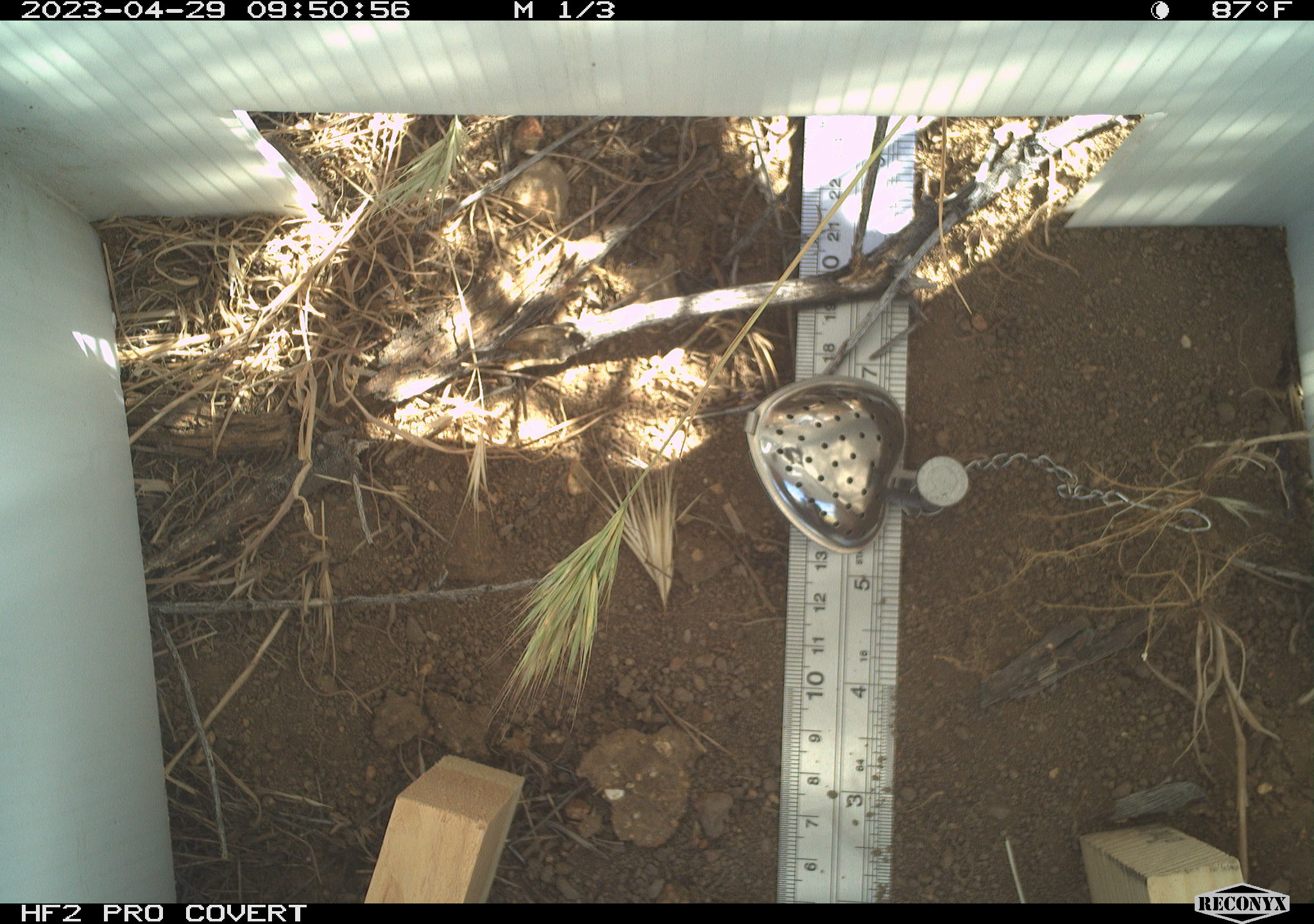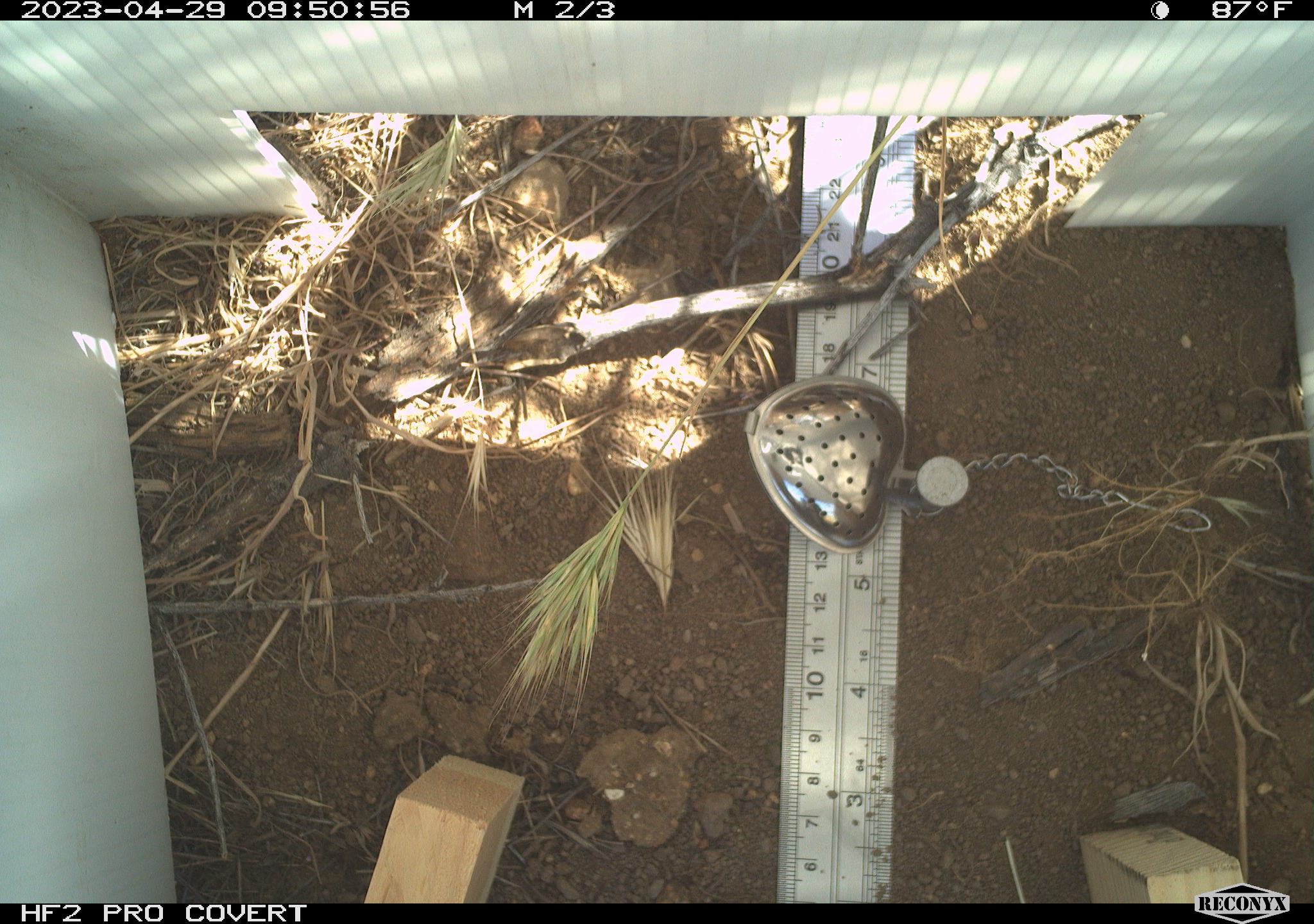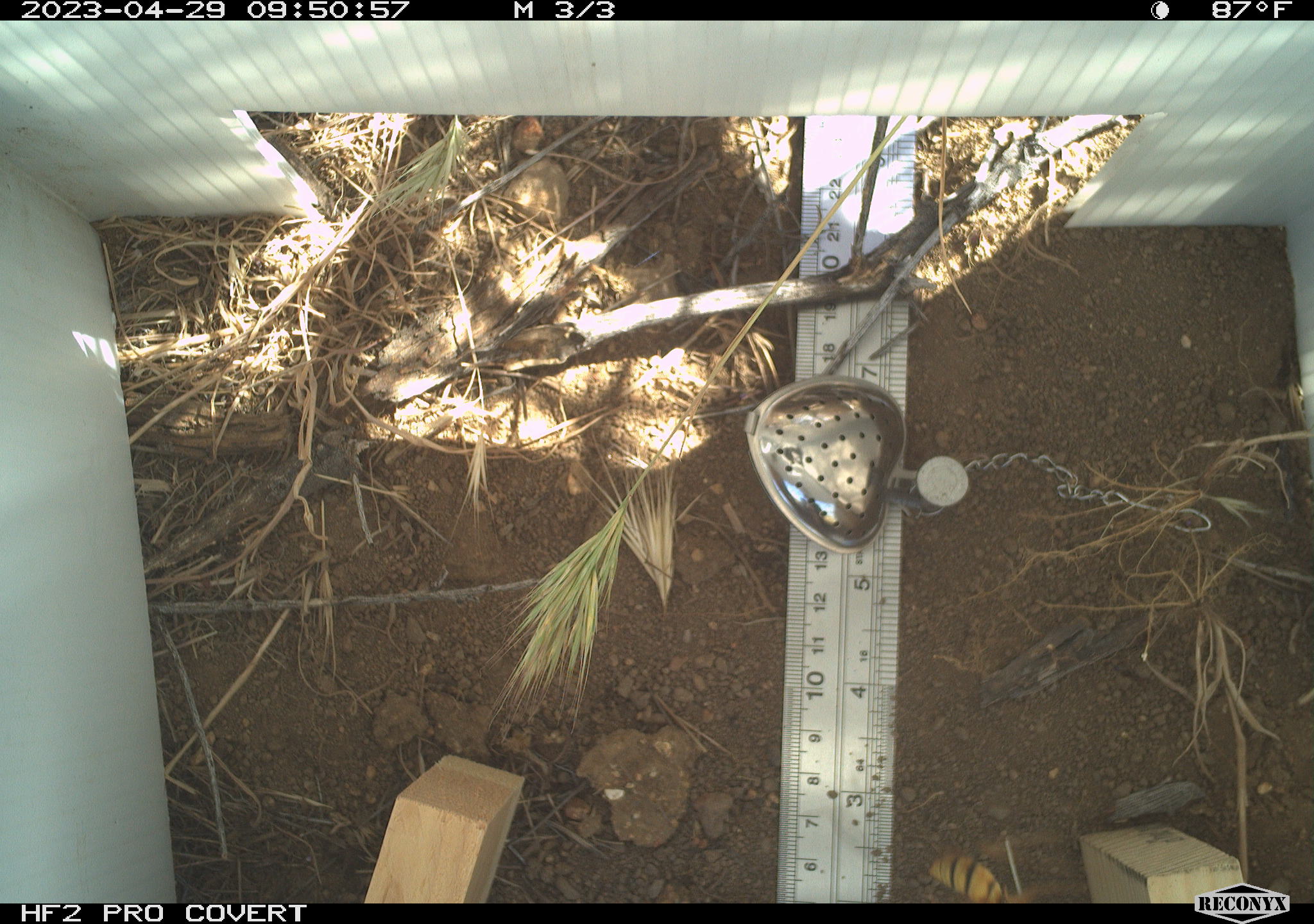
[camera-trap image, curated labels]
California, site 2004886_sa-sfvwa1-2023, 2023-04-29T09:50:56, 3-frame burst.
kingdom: Animalia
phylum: Arthropoda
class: Insecta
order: Hymenoptera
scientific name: Hymenoptera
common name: ants, bees, wasps, and sawflies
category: hymenoptera order